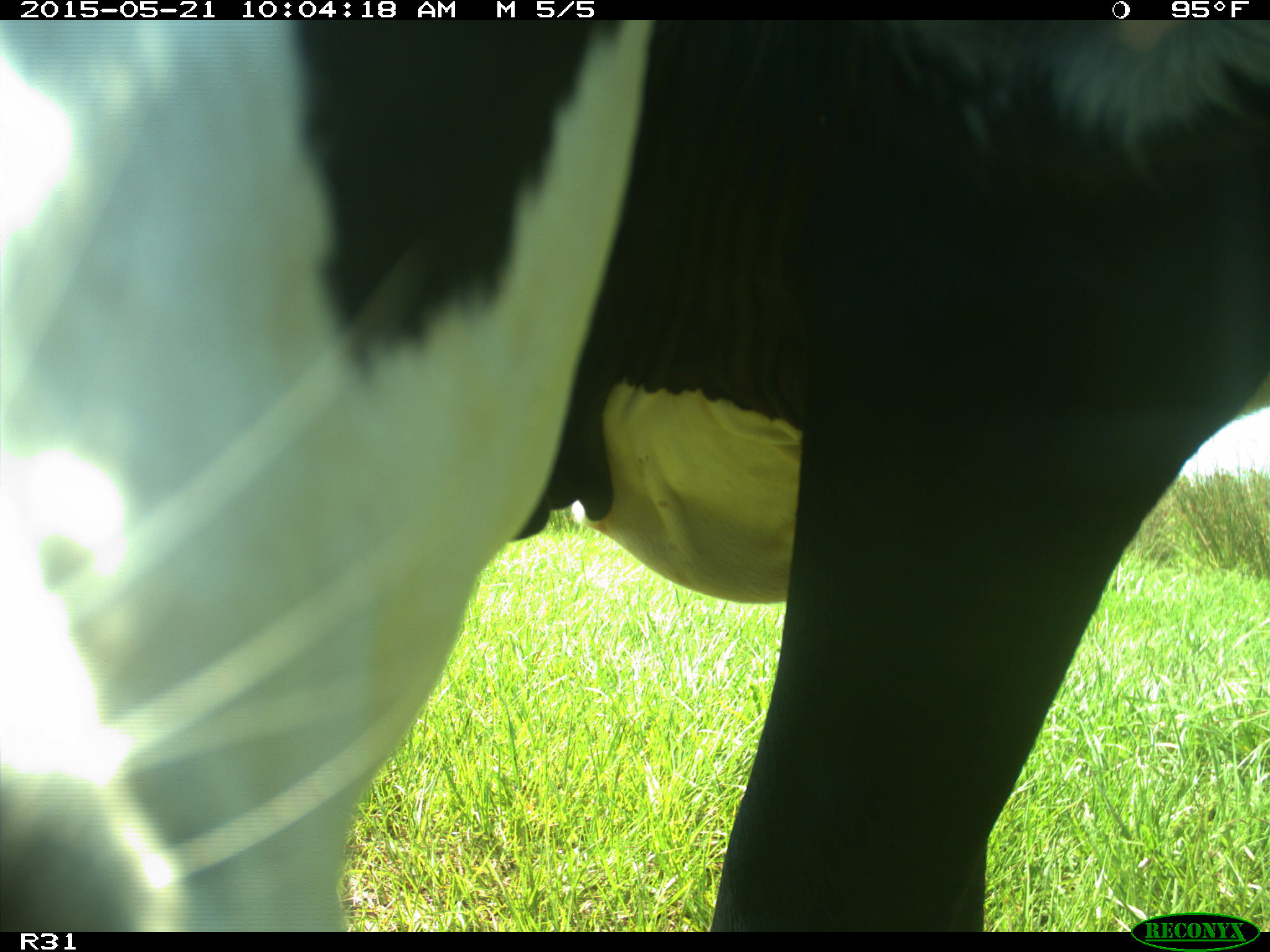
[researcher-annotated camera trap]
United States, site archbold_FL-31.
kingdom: Animalia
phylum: Chordata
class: Mammalia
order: Artiodactyla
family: Bovidae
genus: Bos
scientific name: Bos taurus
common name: domestic cow